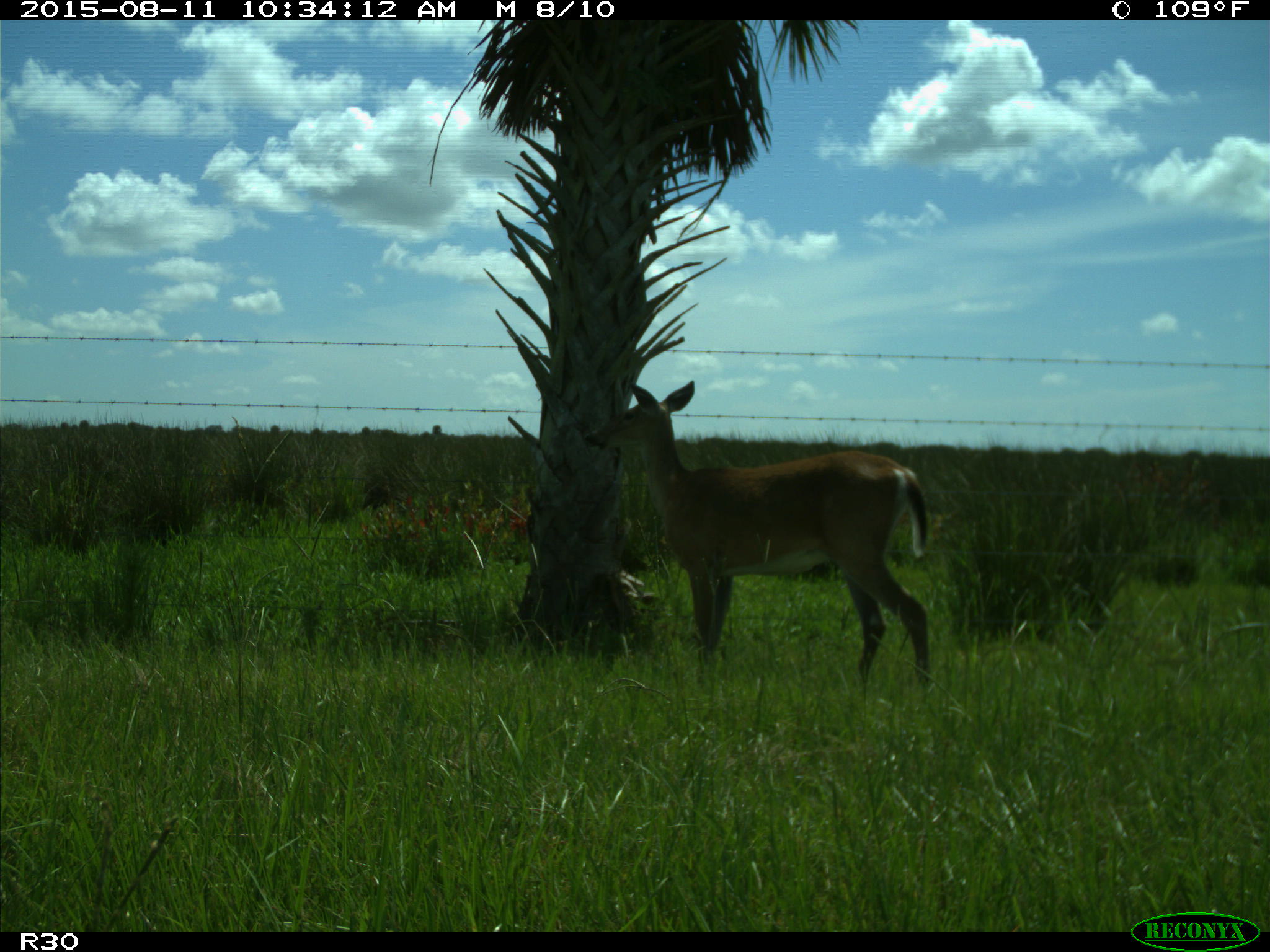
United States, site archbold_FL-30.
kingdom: Animalia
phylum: Chordata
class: Mammalia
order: Artiodactyla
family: Cervidae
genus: Odocoileus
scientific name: Odocoileus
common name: deer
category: unidentified deer